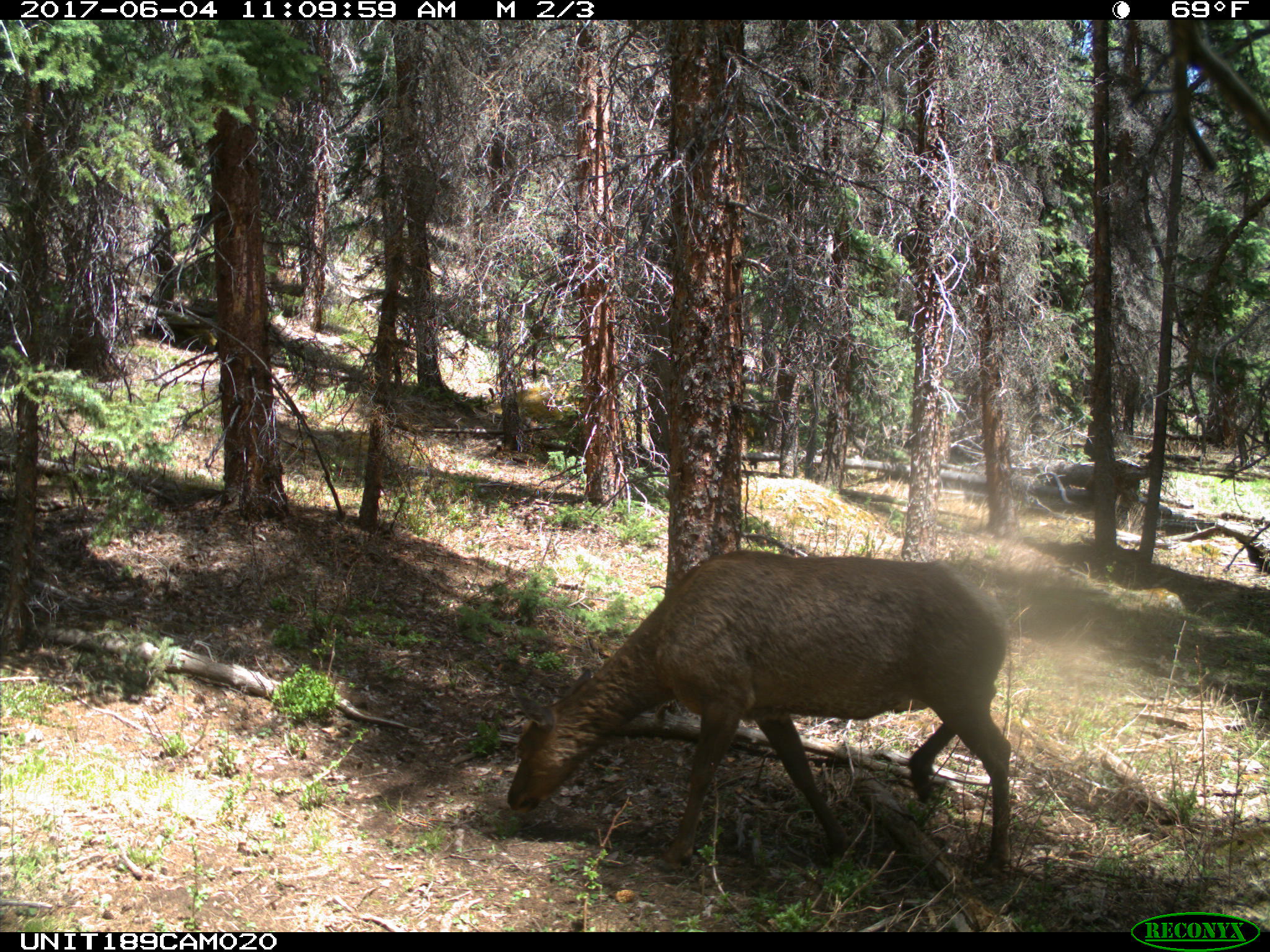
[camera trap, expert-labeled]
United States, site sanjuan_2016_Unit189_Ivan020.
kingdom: Animalia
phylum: Chordata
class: Mammalia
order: Artiodactyla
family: Cervidae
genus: Cervus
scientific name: Cervus elaphus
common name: red deer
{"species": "Cervus elaphus (red deer)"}